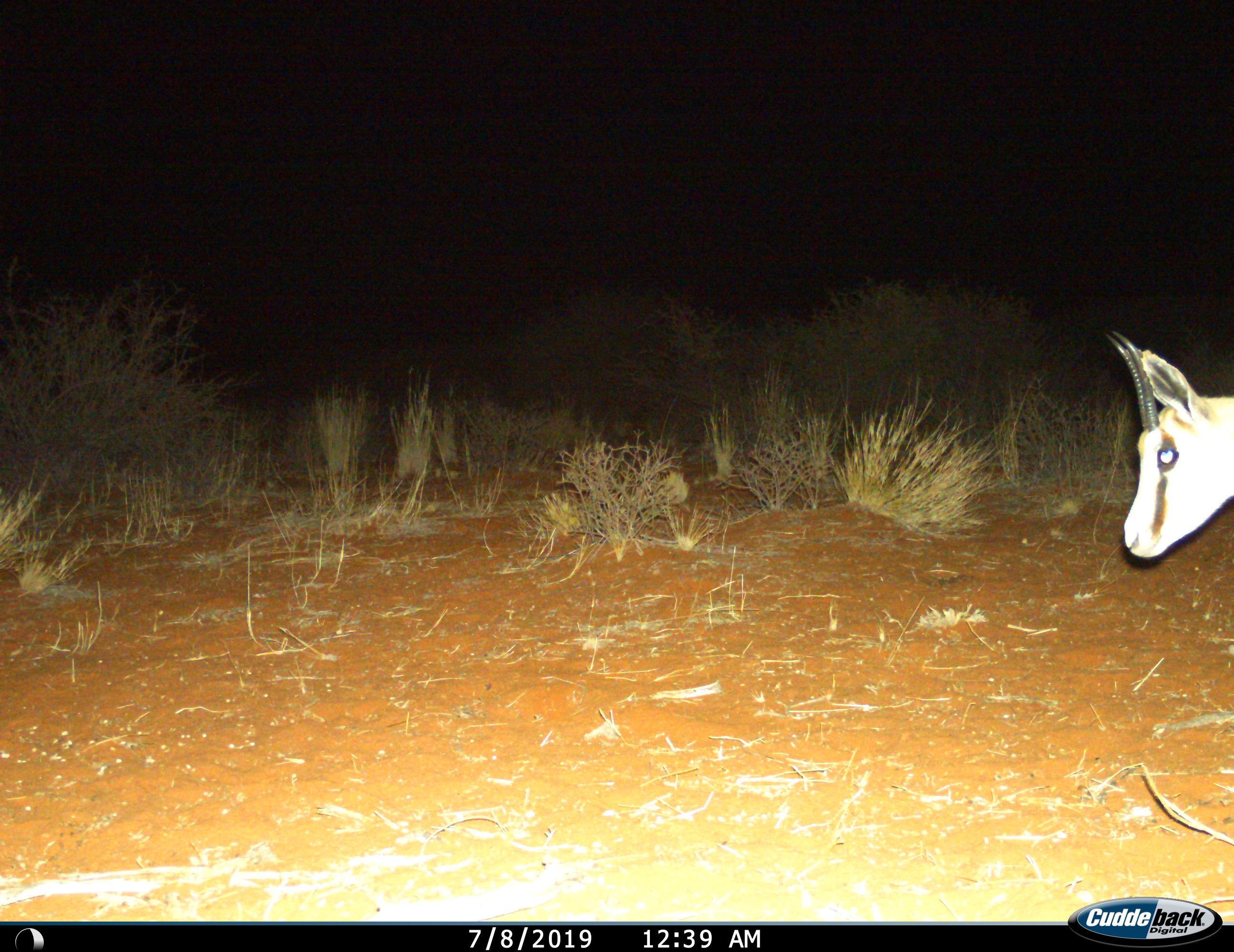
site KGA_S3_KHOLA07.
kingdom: Animalia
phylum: Chordata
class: Mammalia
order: Artiodactyla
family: Bovidae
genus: Antidorcas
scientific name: Antidorcas marsupialis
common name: springbok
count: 1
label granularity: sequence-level